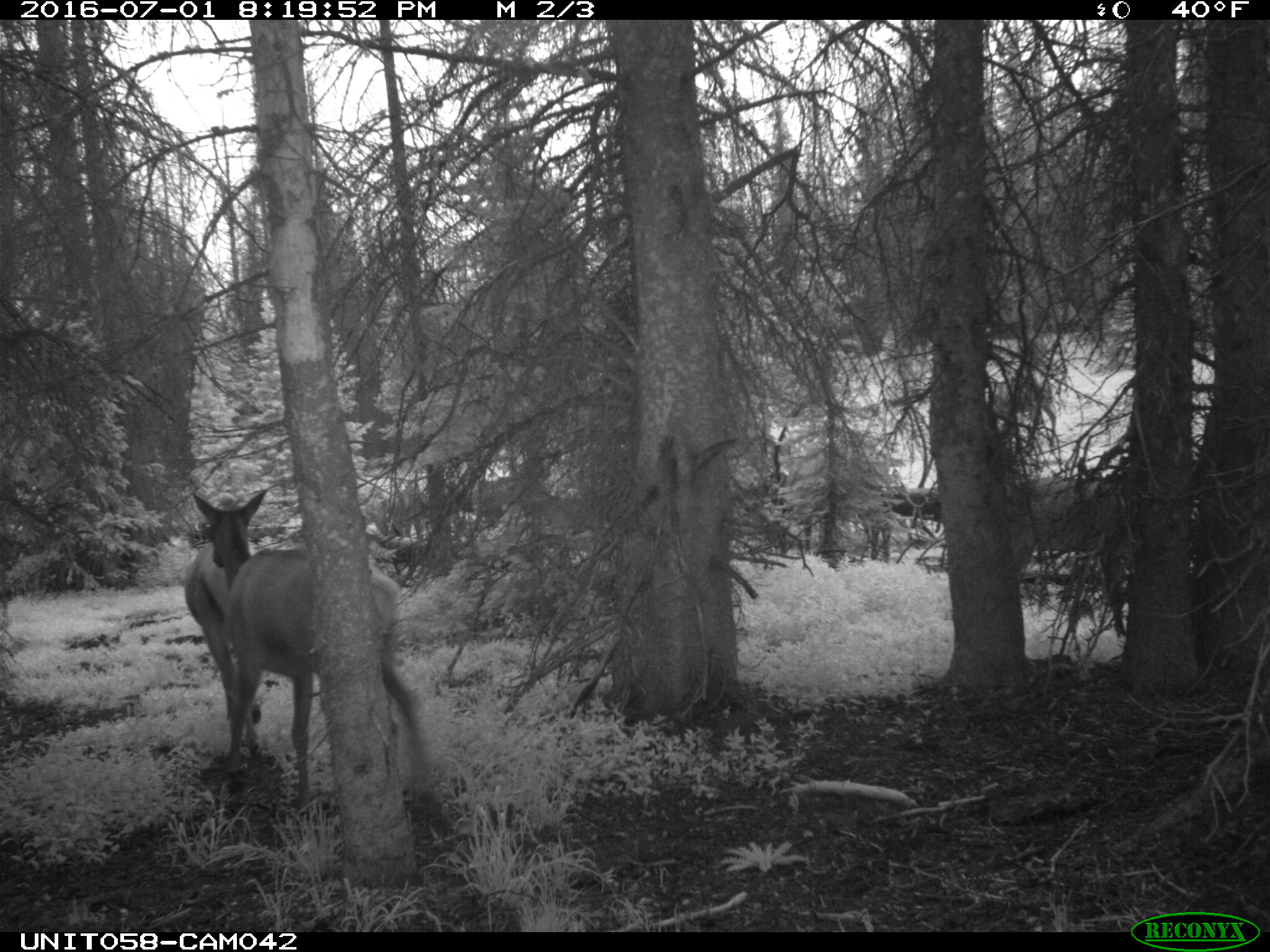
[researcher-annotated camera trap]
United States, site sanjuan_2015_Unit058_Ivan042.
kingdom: Animalia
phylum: Chordata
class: Mammalia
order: Artiodactyla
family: Cervidae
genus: Cervus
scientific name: Cervus elaphus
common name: red deer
Cervus elaphus (red deer).